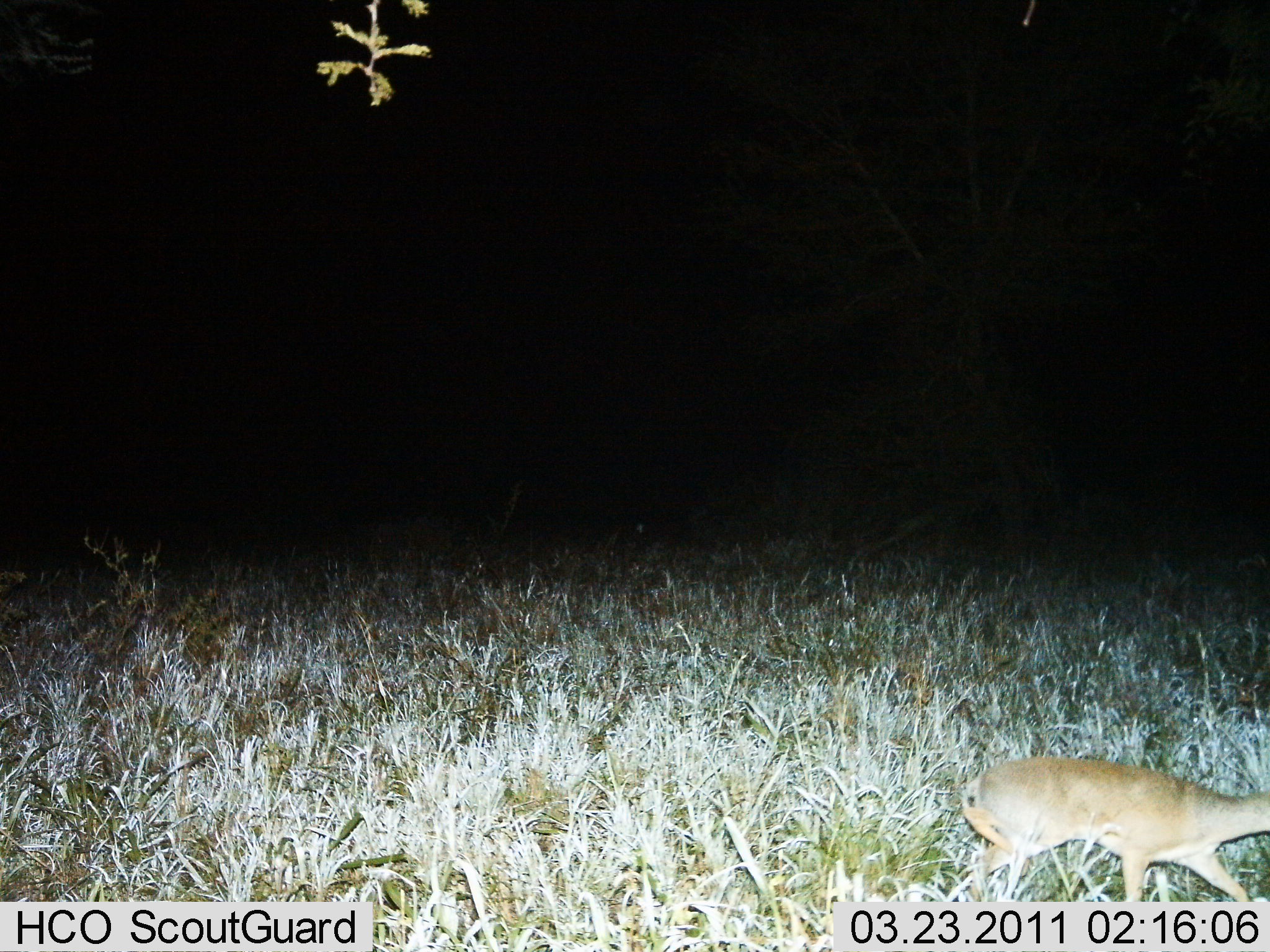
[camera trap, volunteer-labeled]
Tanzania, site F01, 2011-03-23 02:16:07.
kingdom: Animalia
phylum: Chordata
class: Mammalia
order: Artiodactyla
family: Bovidae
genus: Madoqua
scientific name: Madoqua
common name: dikdik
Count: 1.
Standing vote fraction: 0%.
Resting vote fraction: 0%.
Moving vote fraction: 100%.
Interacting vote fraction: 0%.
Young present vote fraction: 0%.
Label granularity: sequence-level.